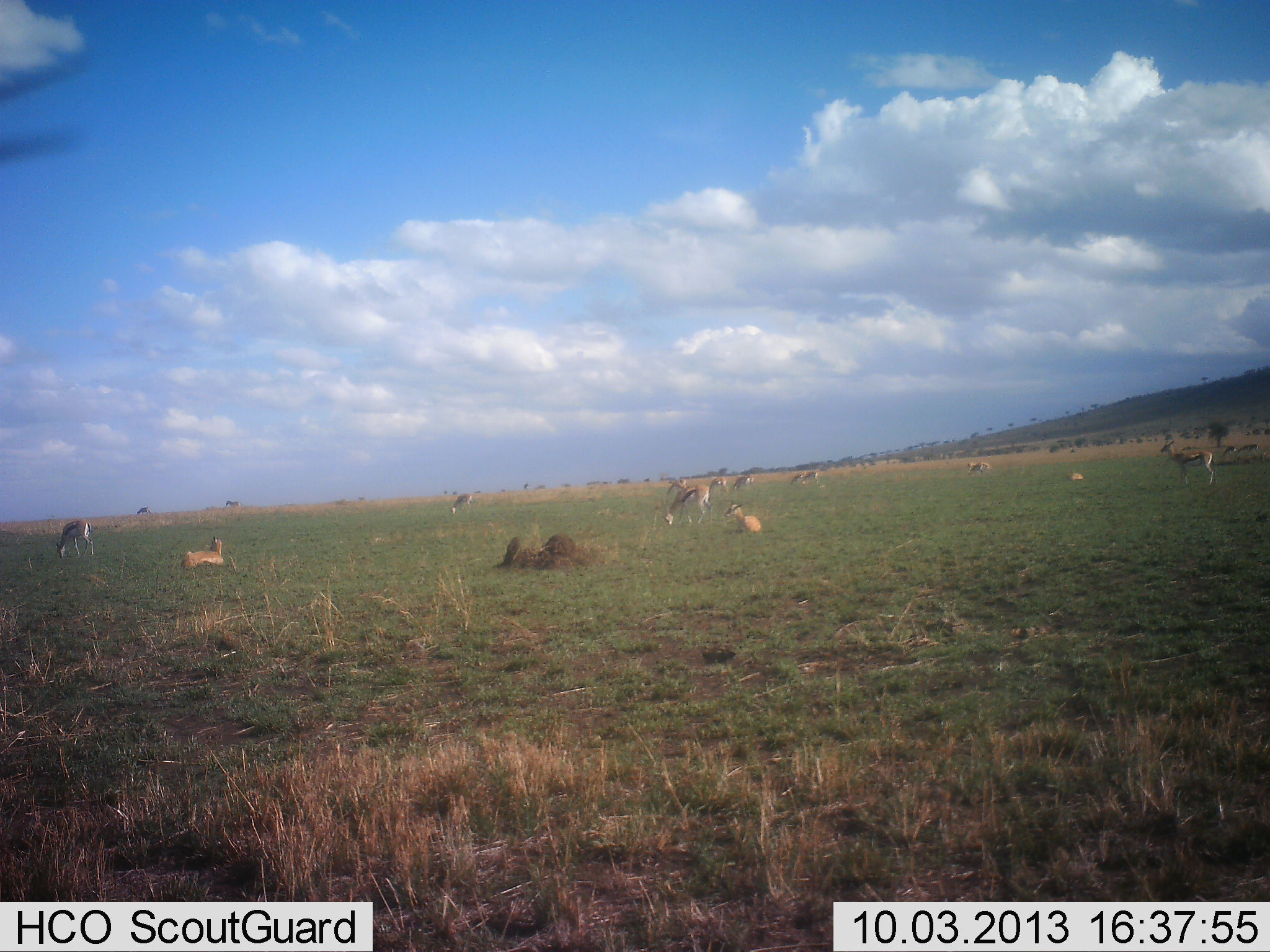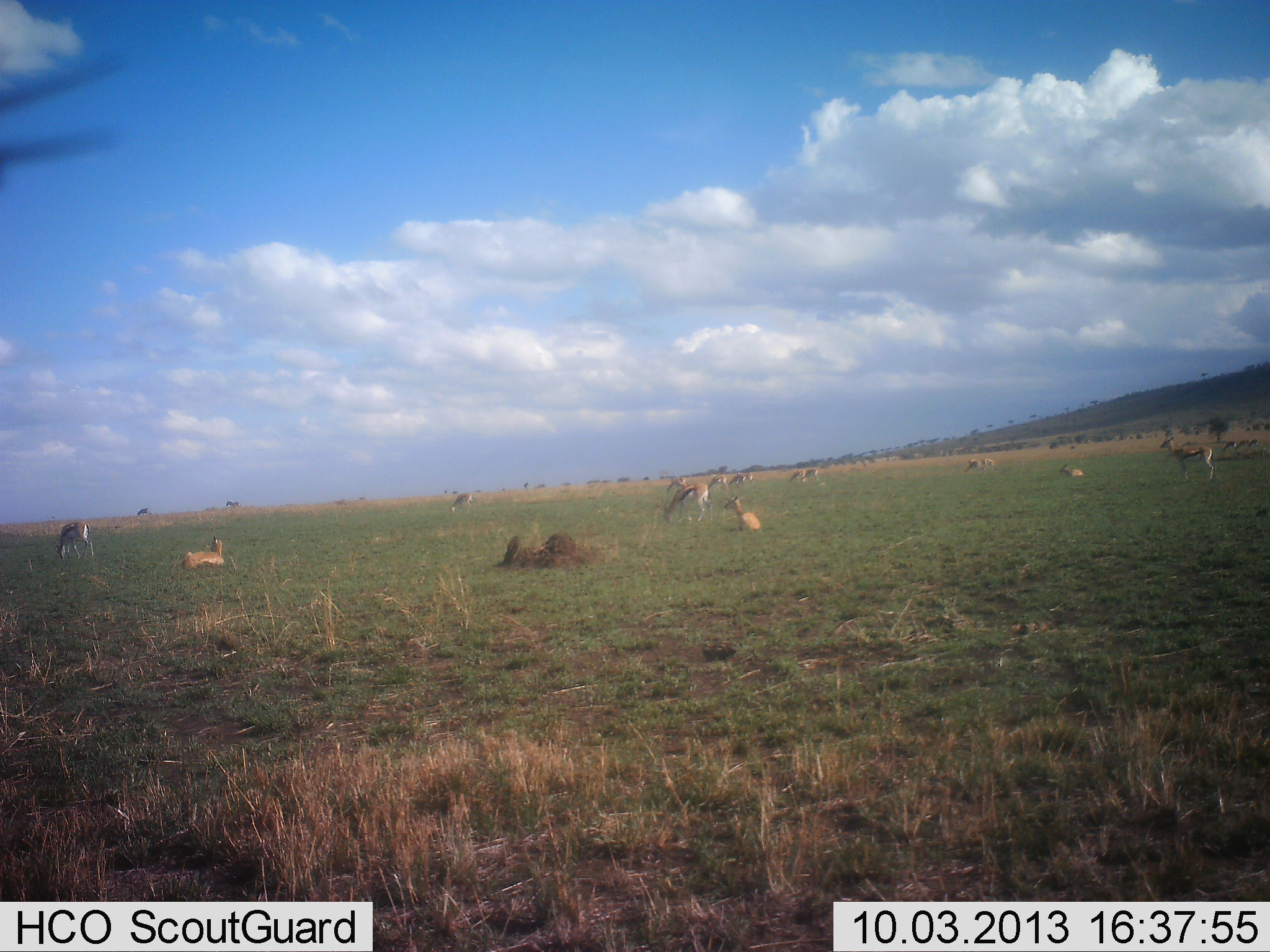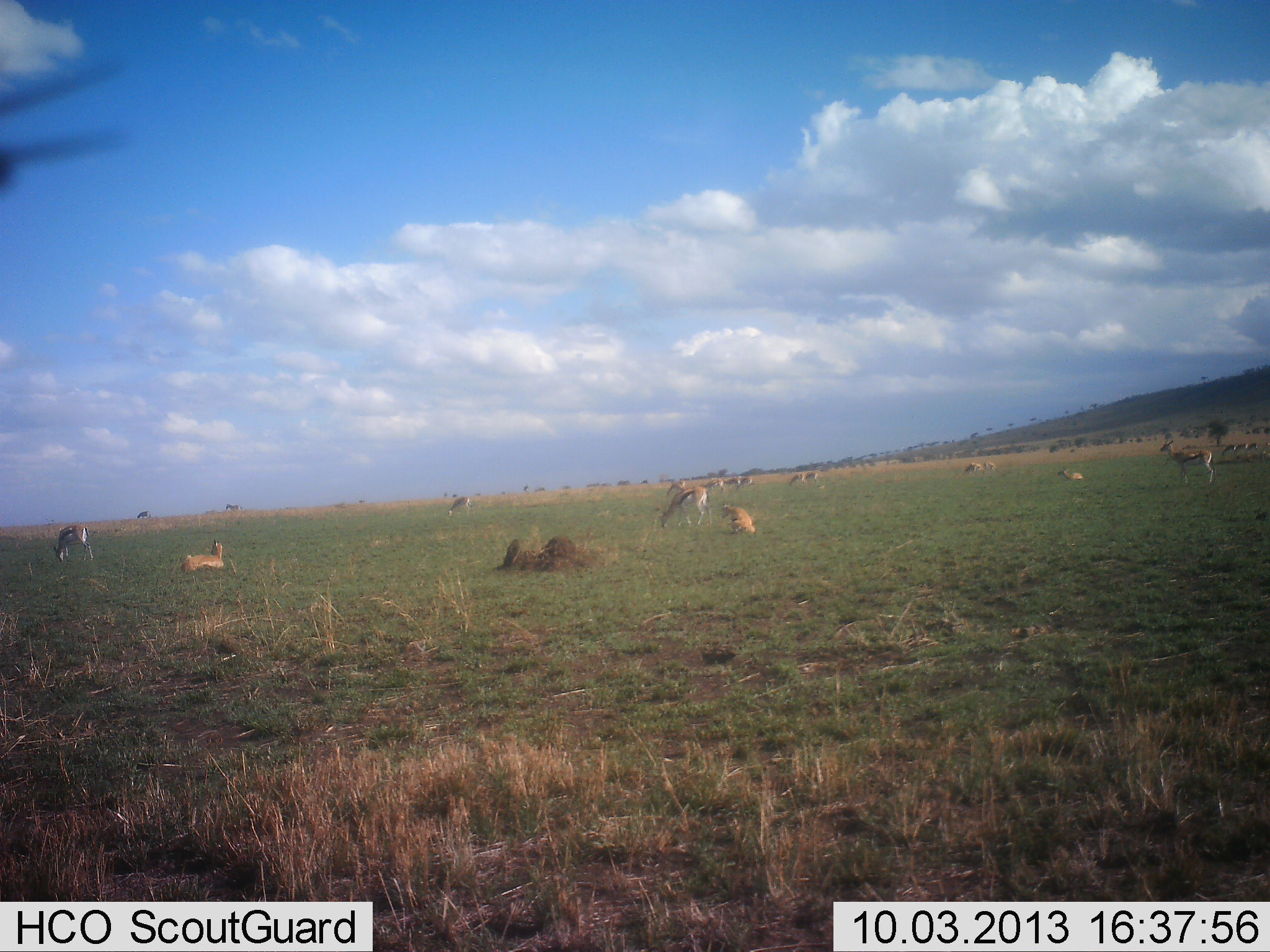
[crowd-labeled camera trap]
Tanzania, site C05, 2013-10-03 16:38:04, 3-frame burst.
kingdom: Animalia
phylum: Chordata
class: Mammalia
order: Artiodactyla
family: Bovidae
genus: Eudorcas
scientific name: Eudorcas thomsonii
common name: thomson's gazelle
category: gazellethomsons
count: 11-50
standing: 62%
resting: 94%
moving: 6%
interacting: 6%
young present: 6%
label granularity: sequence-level